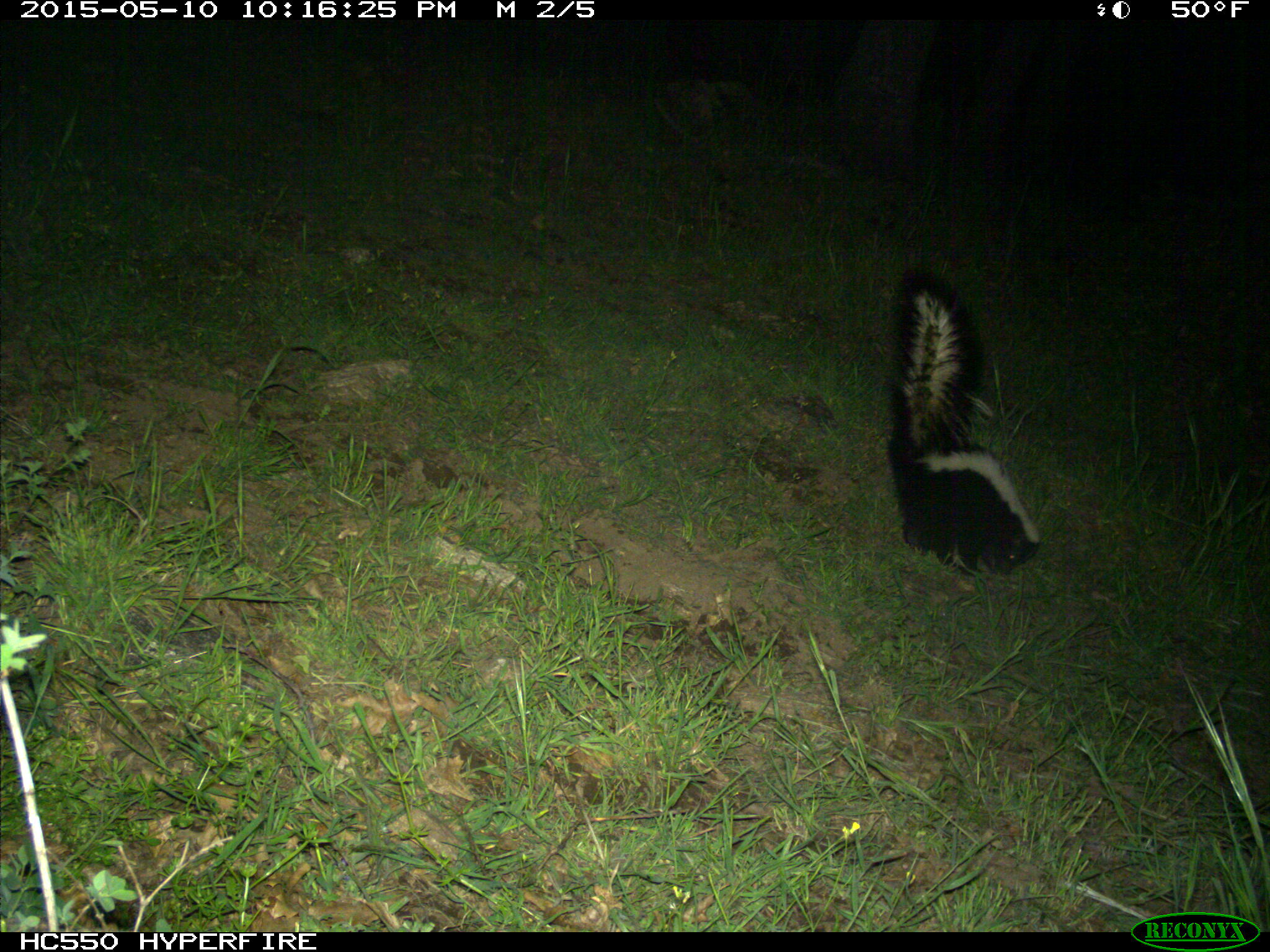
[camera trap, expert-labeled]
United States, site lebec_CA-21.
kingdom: Animalia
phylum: Chordata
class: Mammalia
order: Carnivora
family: Mephitidae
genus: Mephitis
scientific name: Mephitis mephitis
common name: striped skunk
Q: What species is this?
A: Mephitis mephitis (striped skunk).